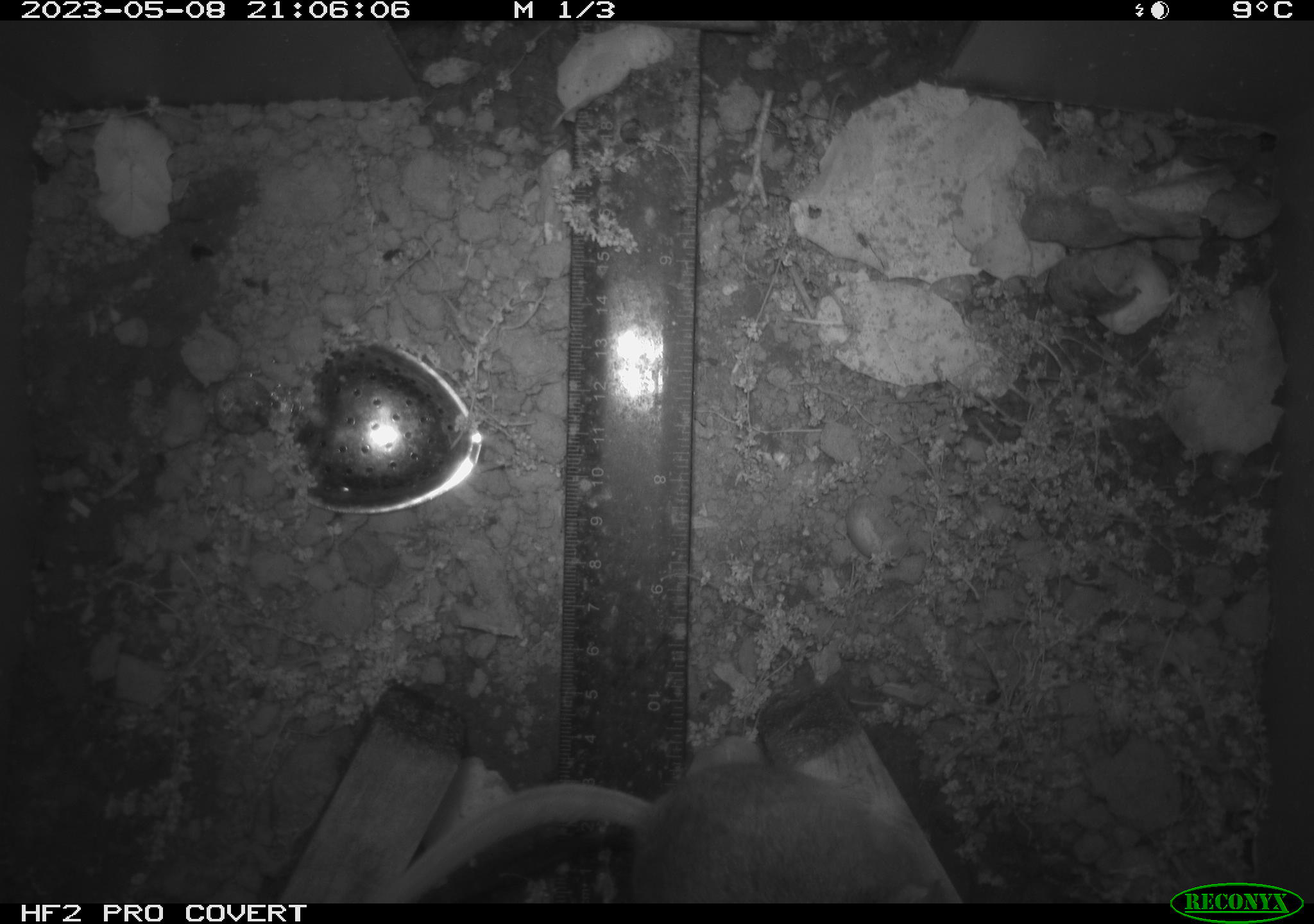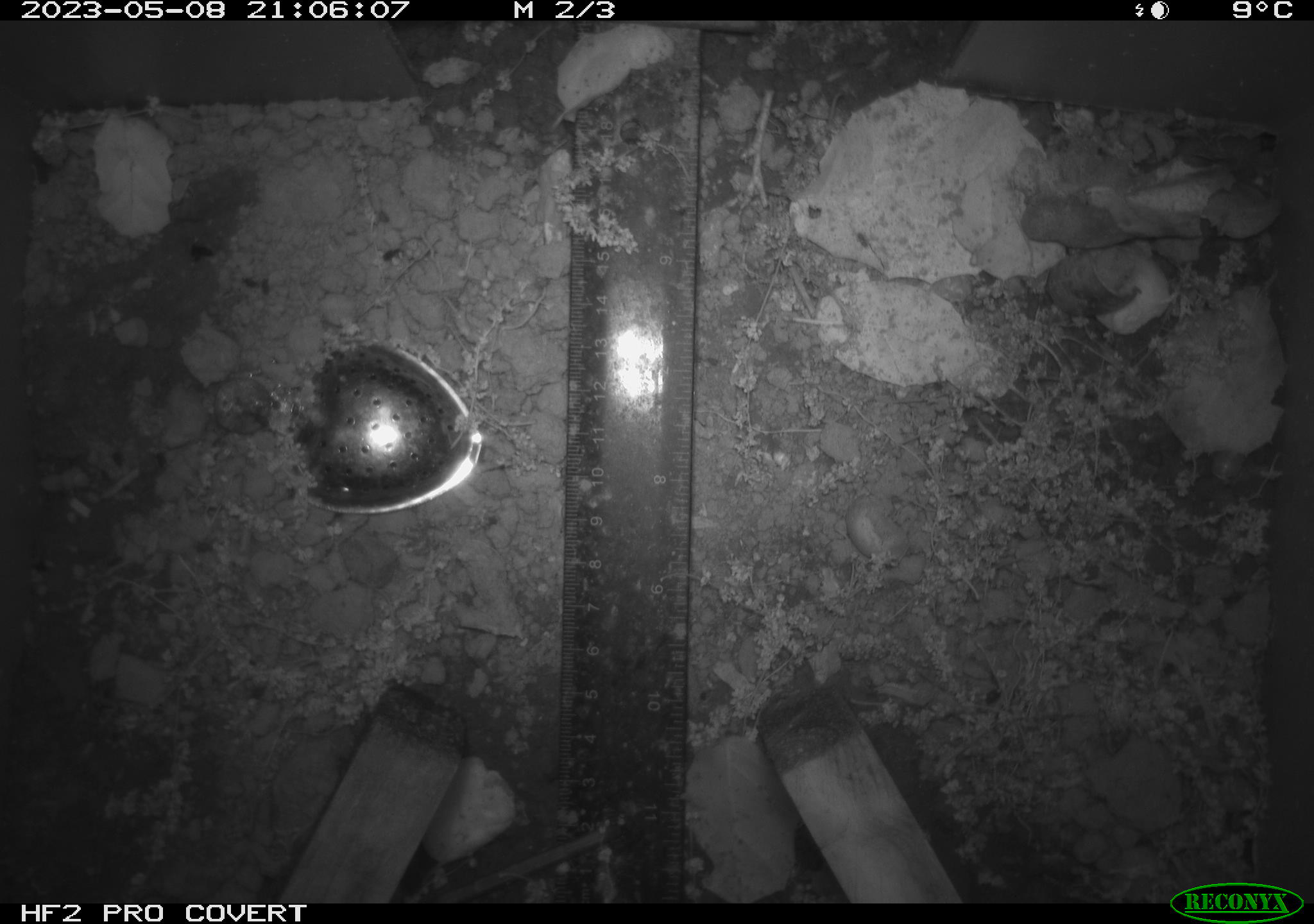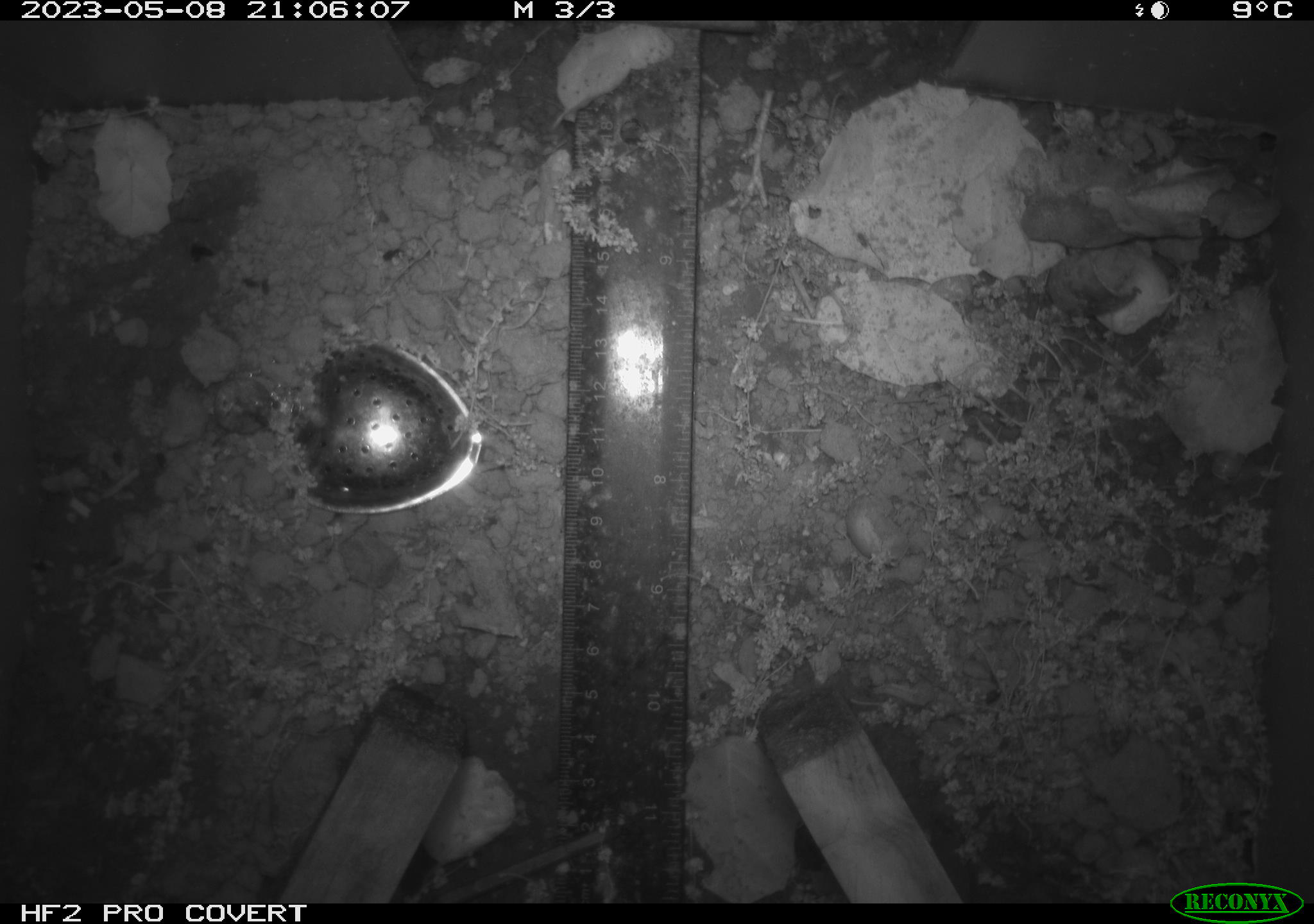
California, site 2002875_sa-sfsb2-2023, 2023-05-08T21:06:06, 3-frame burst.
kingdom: Animalia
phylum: Chordata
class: Mammalia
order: Rodentia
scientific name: Rodentia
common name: mouse species